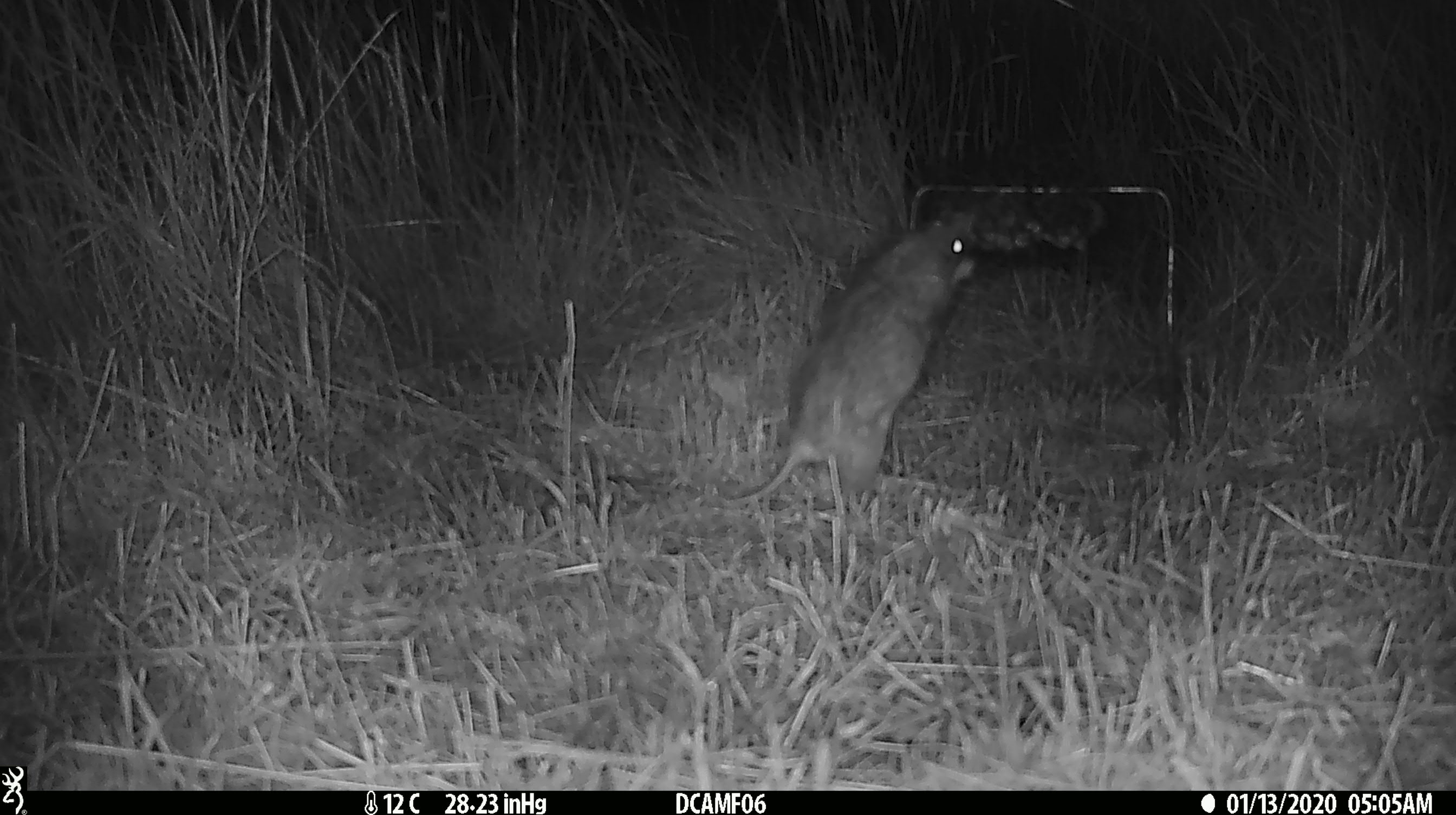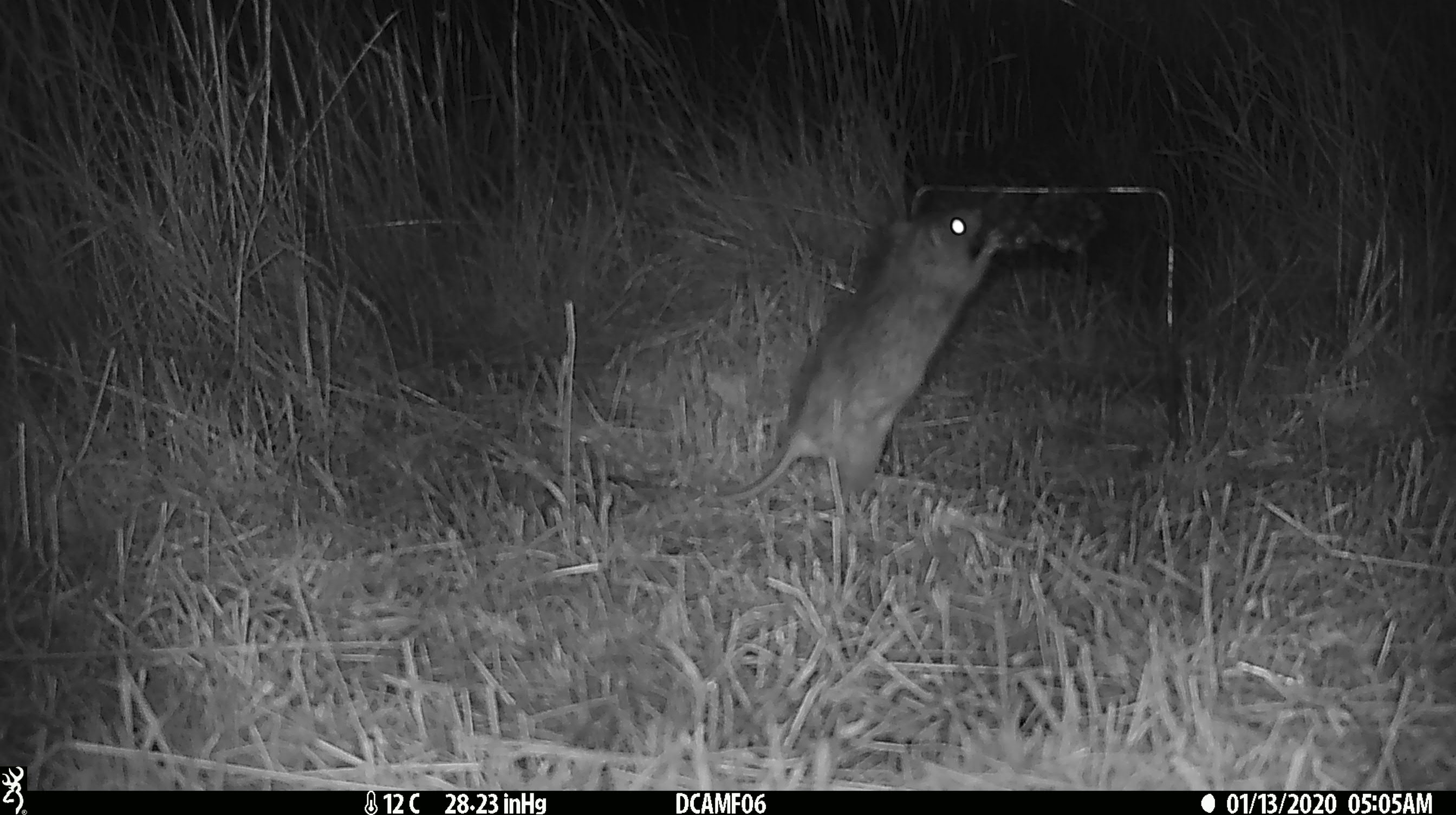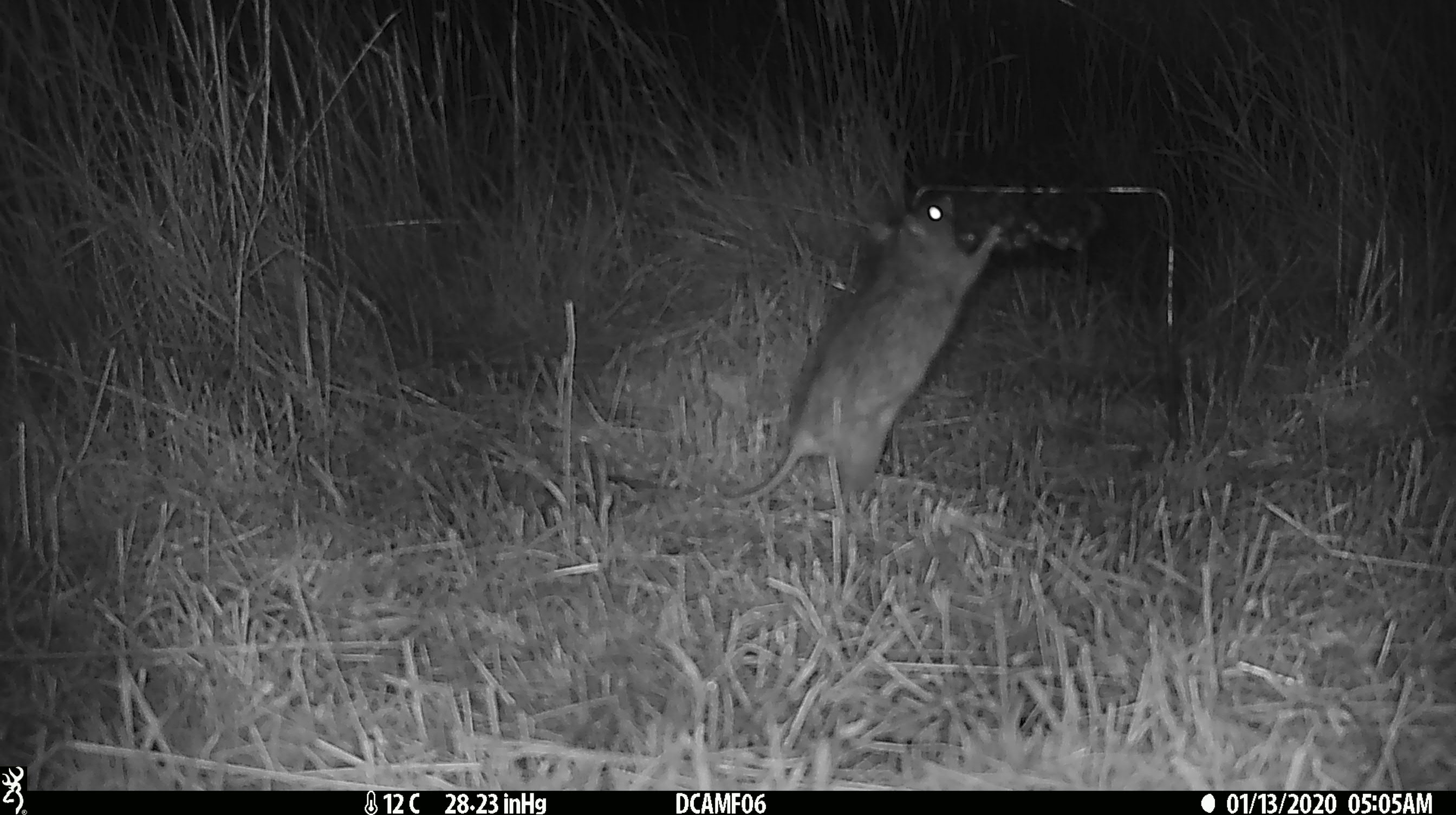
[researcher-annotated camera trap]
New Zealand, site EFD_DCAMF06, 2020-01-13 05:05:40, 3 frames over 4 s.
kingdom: Animalia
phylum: Chordata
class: Mammalia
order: Rodentia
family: Muridae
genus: Rattus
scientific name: Rattus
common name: rat